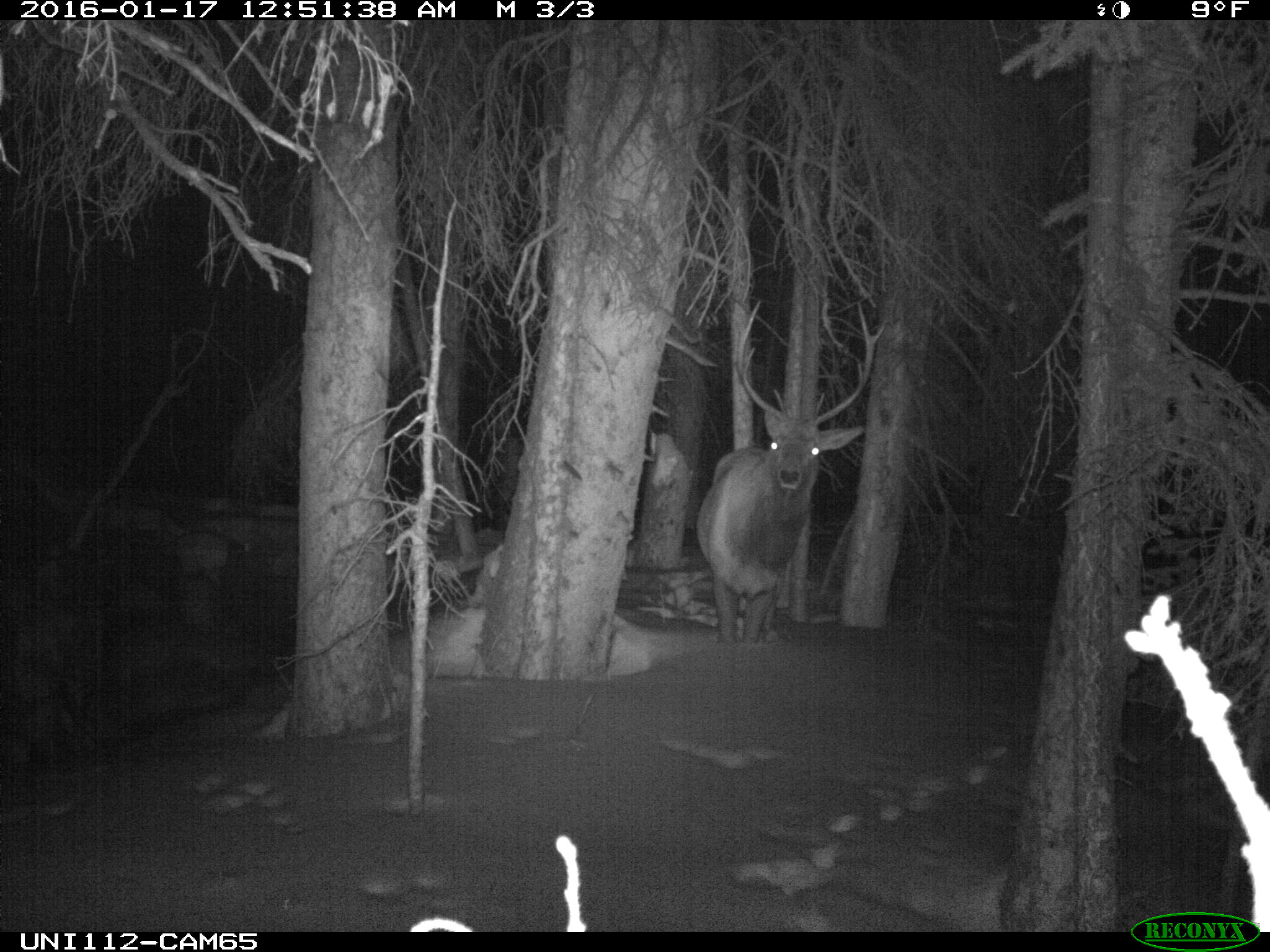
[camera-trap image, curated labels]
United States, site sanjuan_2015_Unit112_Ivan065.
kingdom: Animalia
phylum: Chordata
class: Mammalia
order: Artiodactyla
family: Cervidae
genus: Cervus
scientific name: Cervus elaphus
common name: red deer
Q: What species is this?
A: Cervus elaphus (red deer).